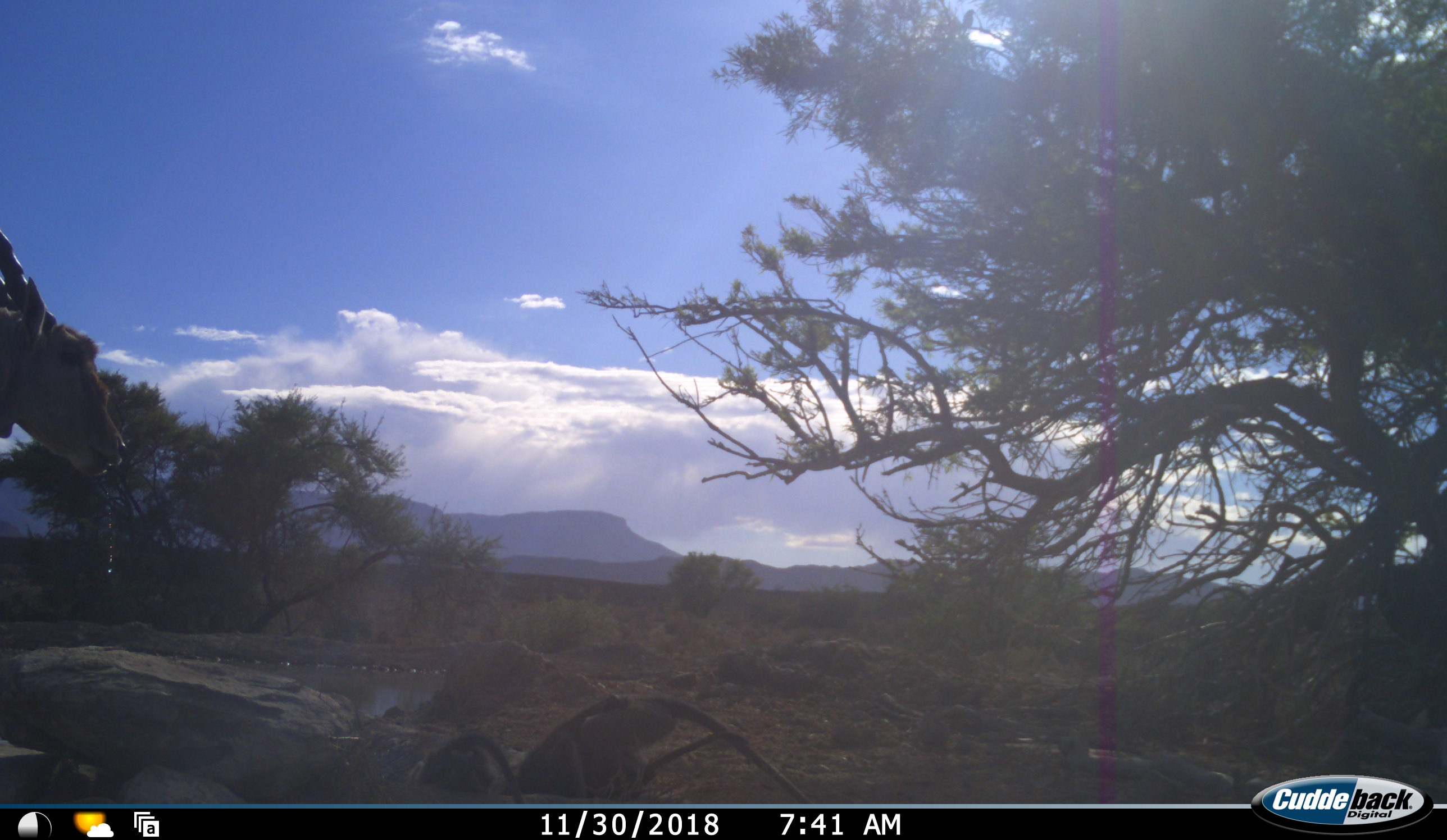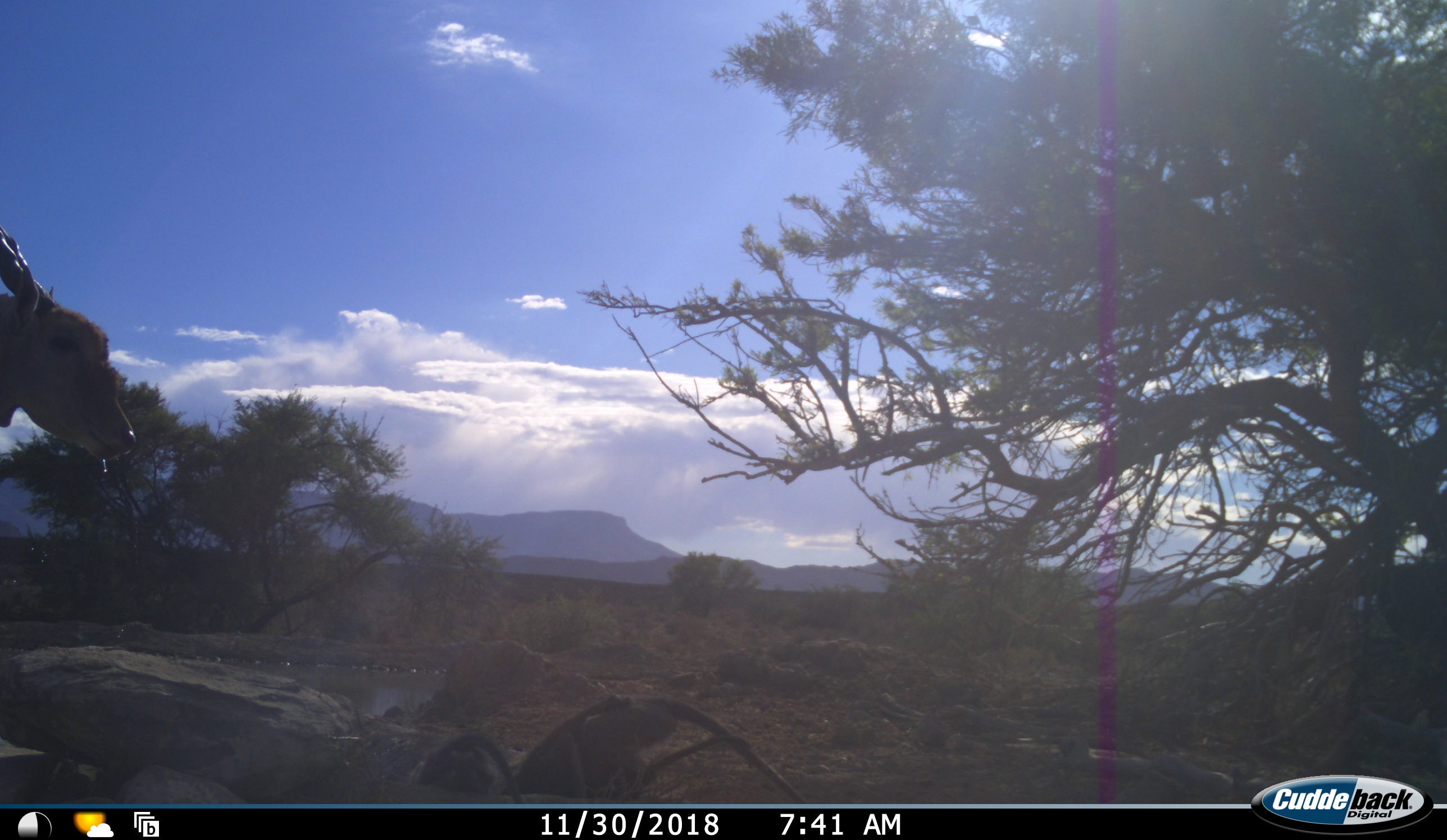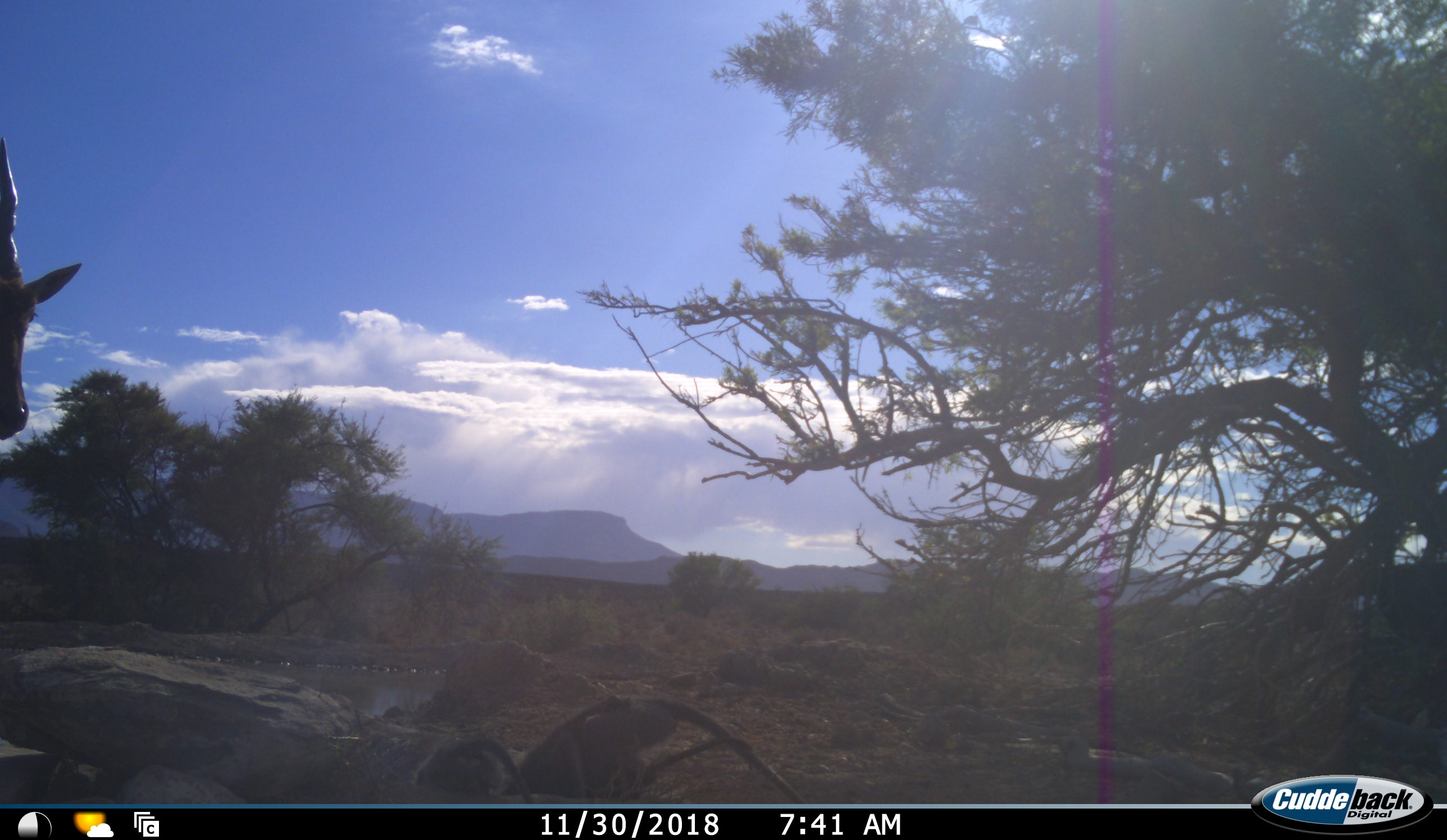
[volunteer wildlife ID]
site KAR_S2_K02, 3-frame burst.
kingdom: Animalia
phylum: Chordata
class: Mammalia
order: Artiodactyla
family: Bovidae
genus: Tragelaphus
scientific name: Tragelaphus oryx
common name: eland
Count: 1.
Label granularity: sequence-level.